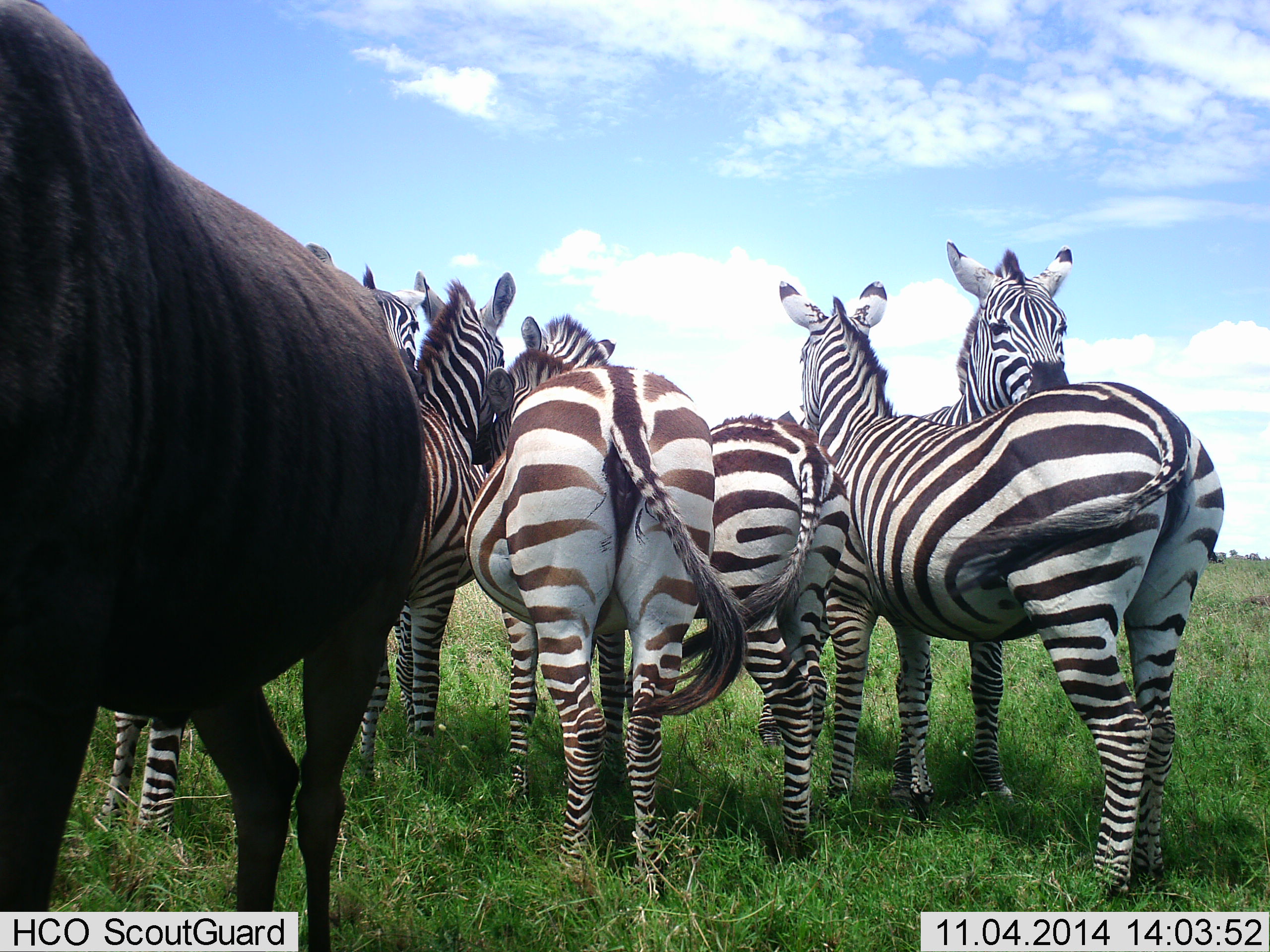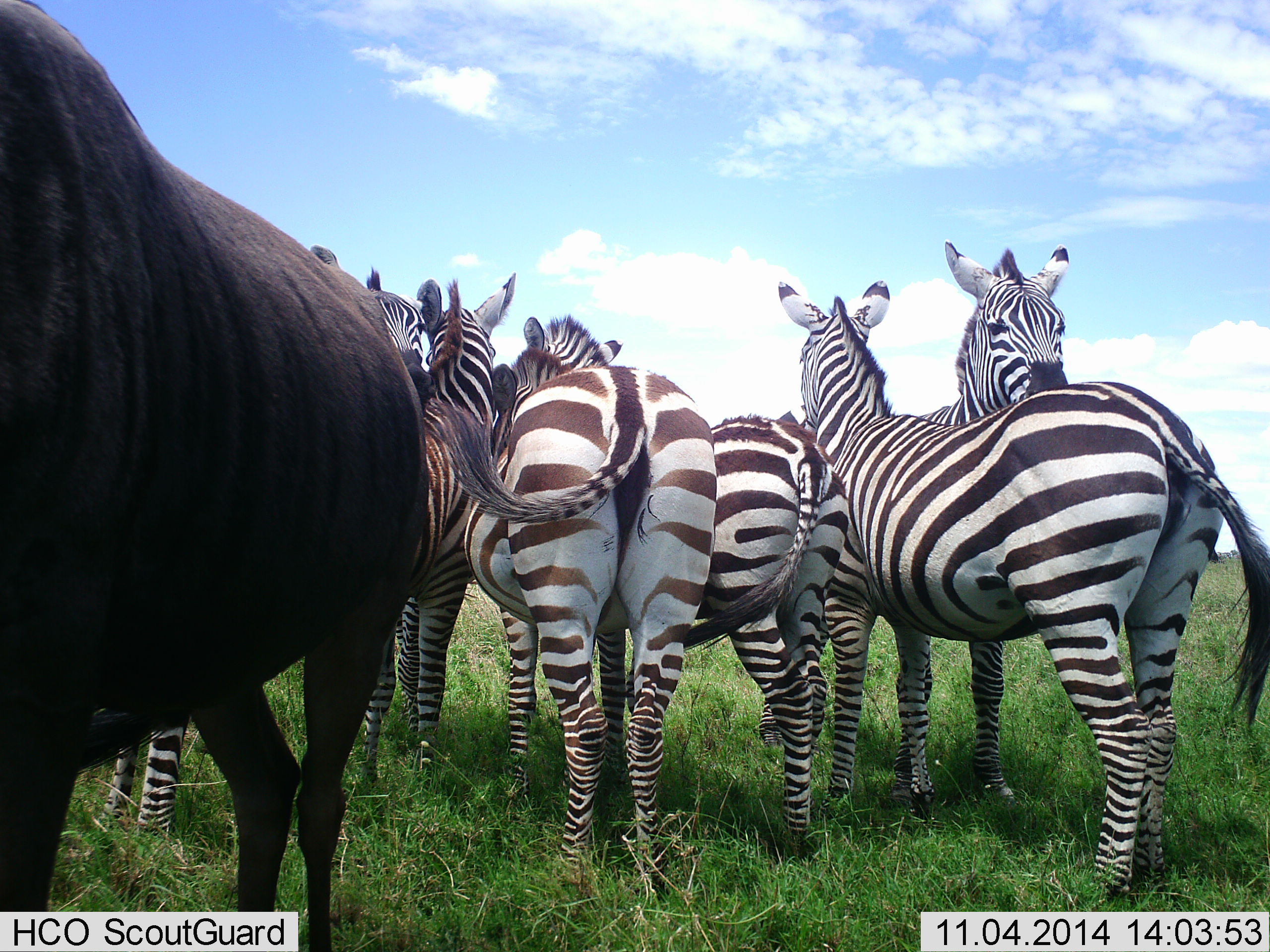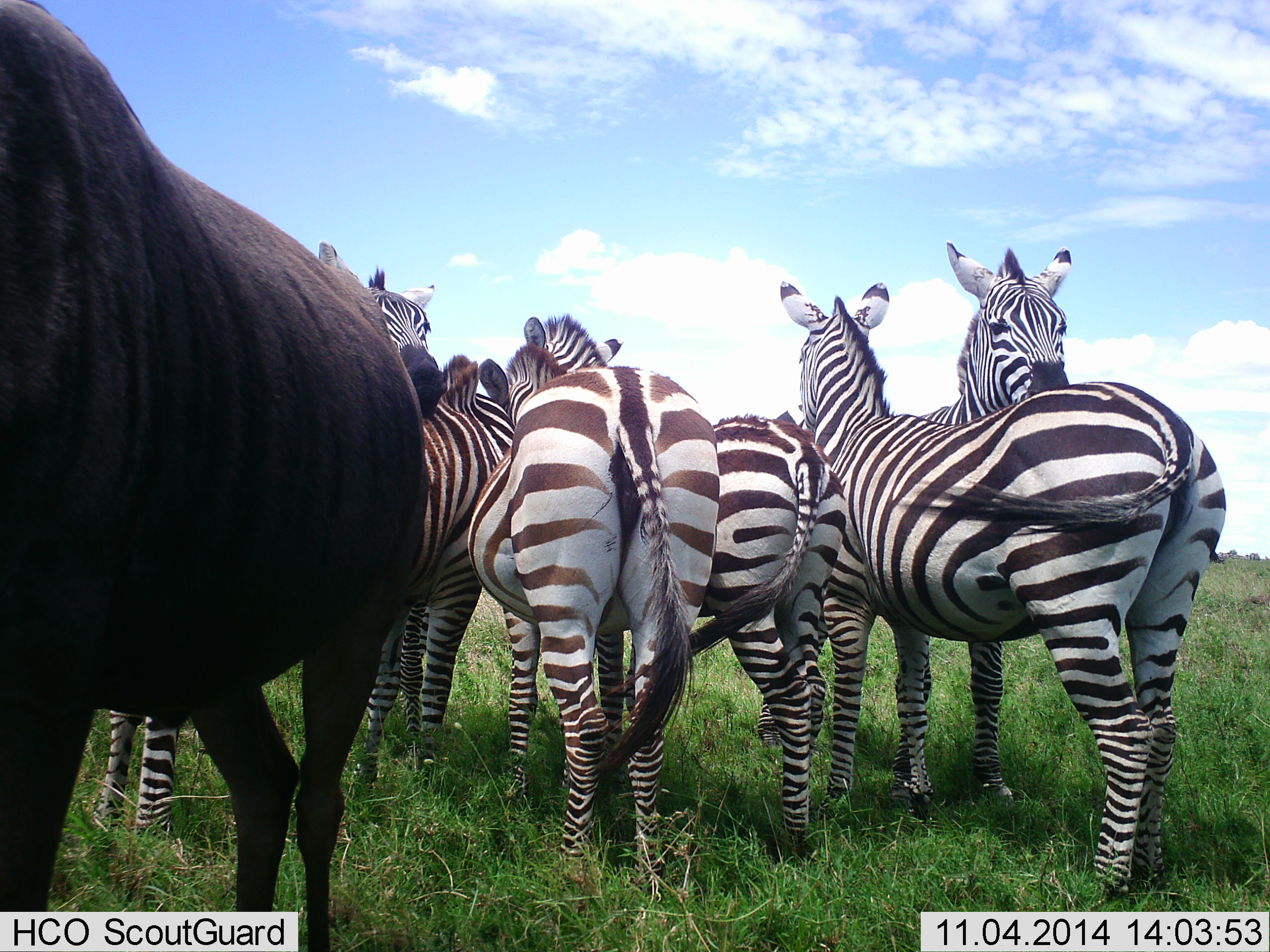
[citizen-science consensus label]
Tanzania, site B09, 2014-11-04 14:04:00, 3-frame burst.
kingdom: Animalia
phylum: Chordata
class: Mammalia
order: Artiodactyla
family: Bovidae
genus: Connochaetes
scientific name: Connochaetes taurinus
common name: blue wildebeest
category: wildebeest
Wildebeest (blue wildebeest) (Connochaetes taurinus), count 1. Behavior (volunteer vote fractions): standing 100%, resting 0%, moving 0%, interacting 0%. Young present (vote fraction): 0%. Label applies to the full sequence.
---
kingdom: Animalia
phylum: Chordata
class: Mammalia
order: Perissodactyla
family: Equidae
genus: Equus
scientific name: Equus quagga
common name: plains zebra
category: zebra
Zebra (plains zebra) (Equus quagga), count 6. Behavior (volunteer vote fractions): standing 93%, resting 0%, moving 0%, interacting 29%. Young present (vote fraction): 7%. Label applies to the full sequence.